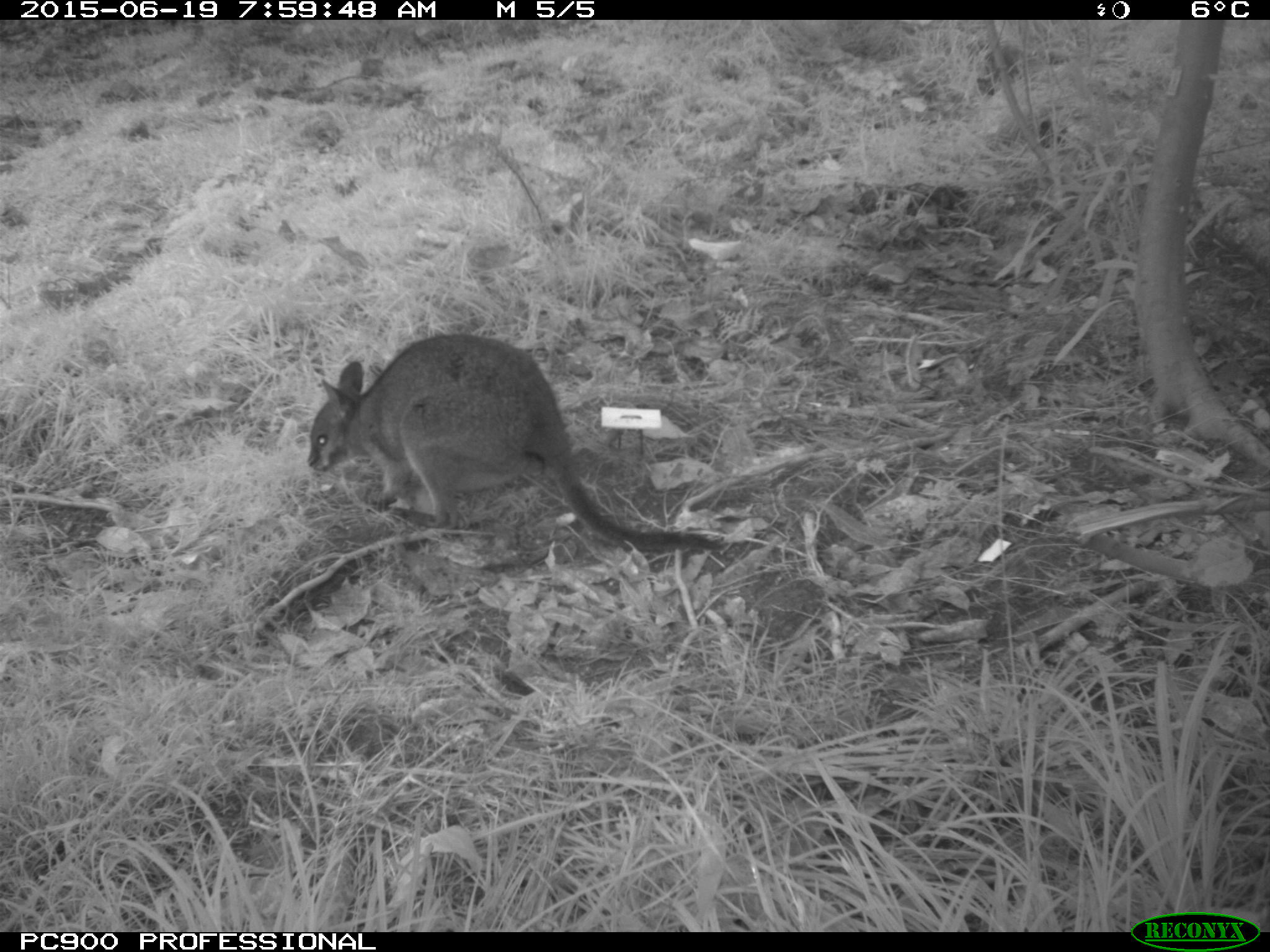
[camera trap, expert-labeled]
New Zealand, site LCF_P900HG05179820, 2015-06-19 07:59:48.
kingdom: Animalia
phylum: Chordata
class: Mammalia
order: Diprotodontia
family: Macropodidae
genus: Notamacropus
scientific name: Notamacropus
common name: wallaby